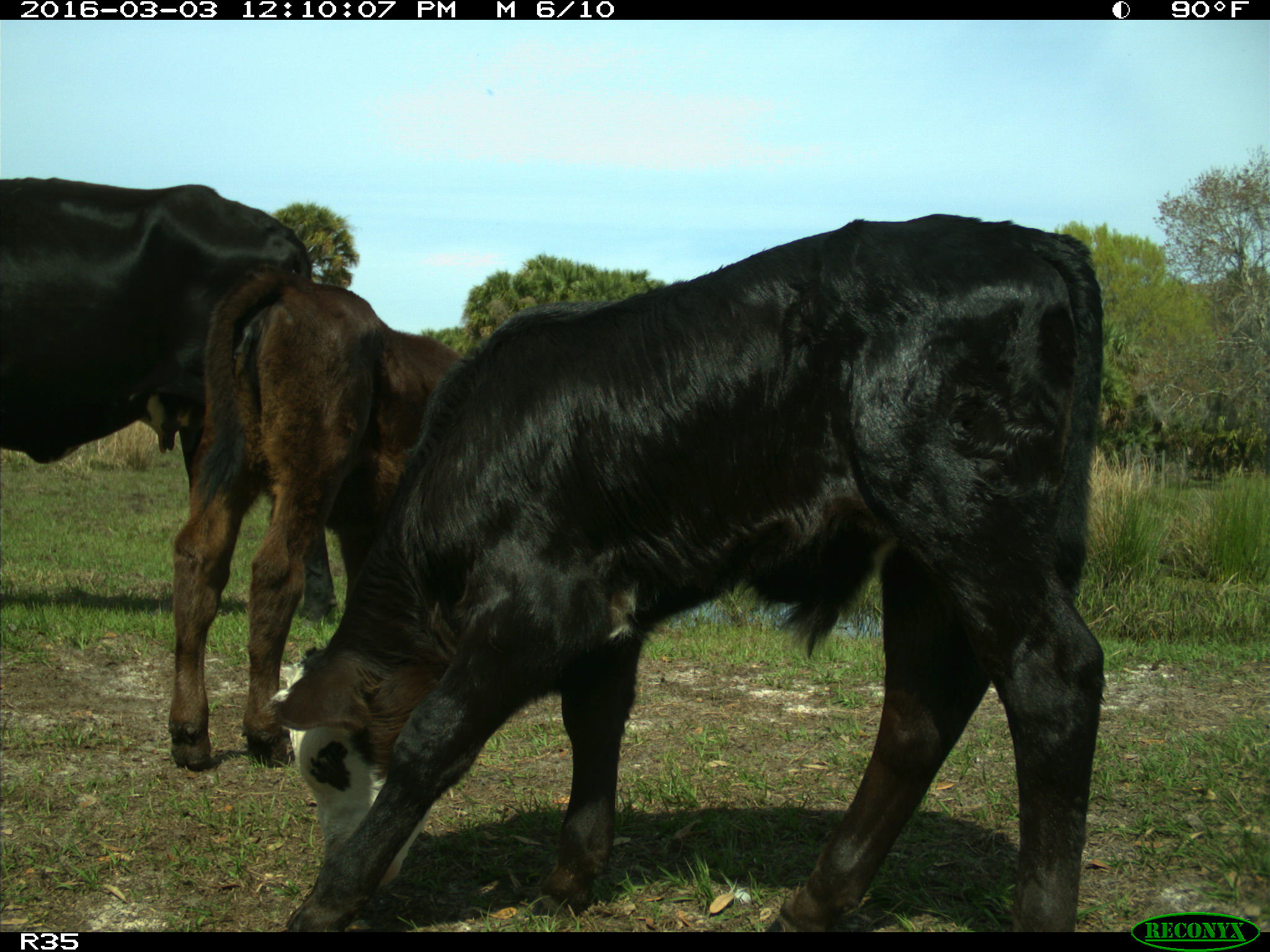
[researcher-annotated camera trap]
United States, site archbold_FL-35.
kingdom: Animalia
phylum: Chordata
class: Mammalia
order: Artiodactyla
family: Bovidae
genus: Bos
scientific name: Bos taurus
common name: domestic cow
Bos taurus (domestic cow).